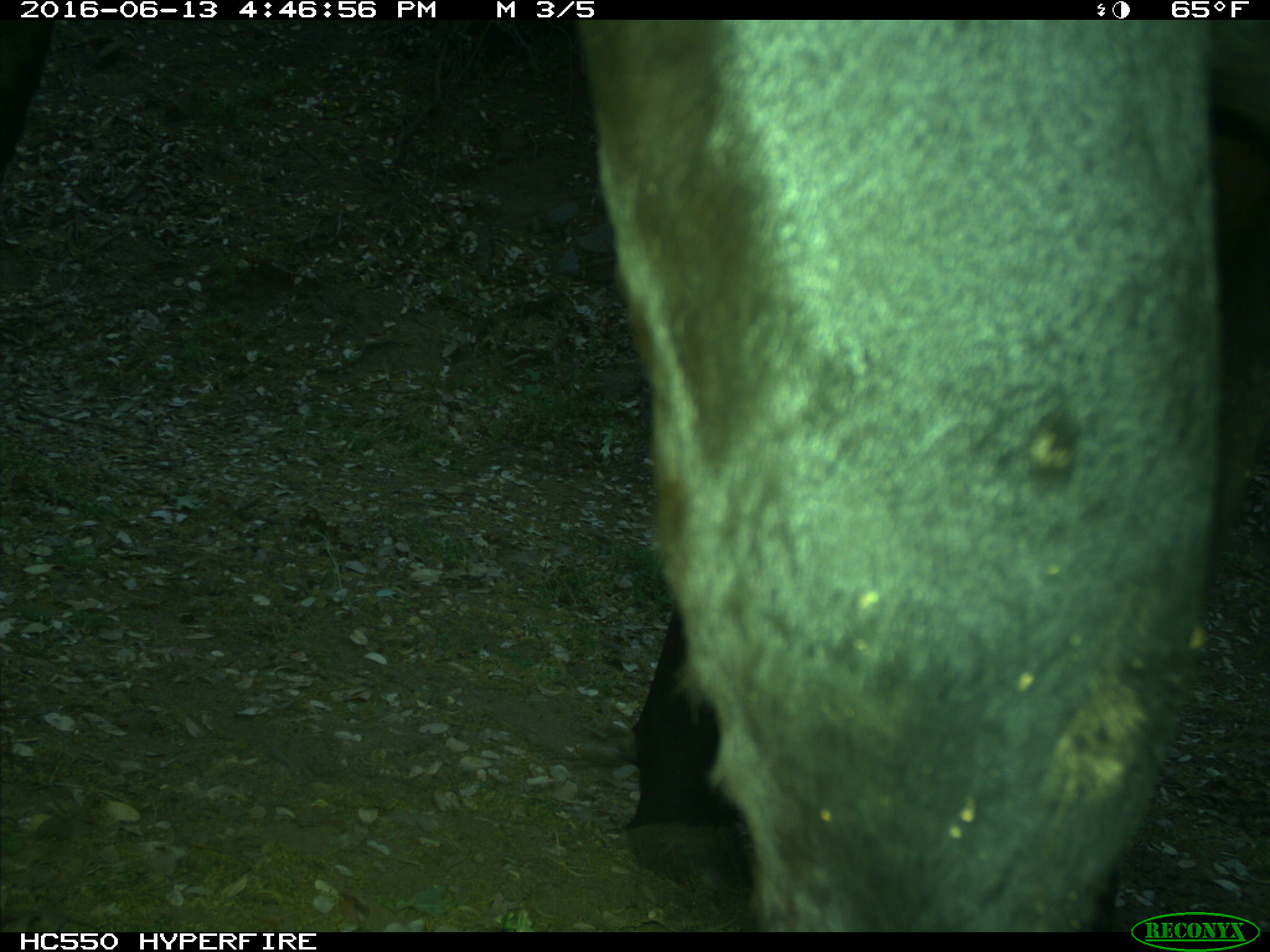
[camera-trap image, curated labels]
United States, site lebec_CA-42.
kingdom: Animalia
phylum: Chordata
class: Mammalia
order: Artiodactyla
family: Bovidae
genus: Bos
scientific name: Bos taurus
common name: domestic cow